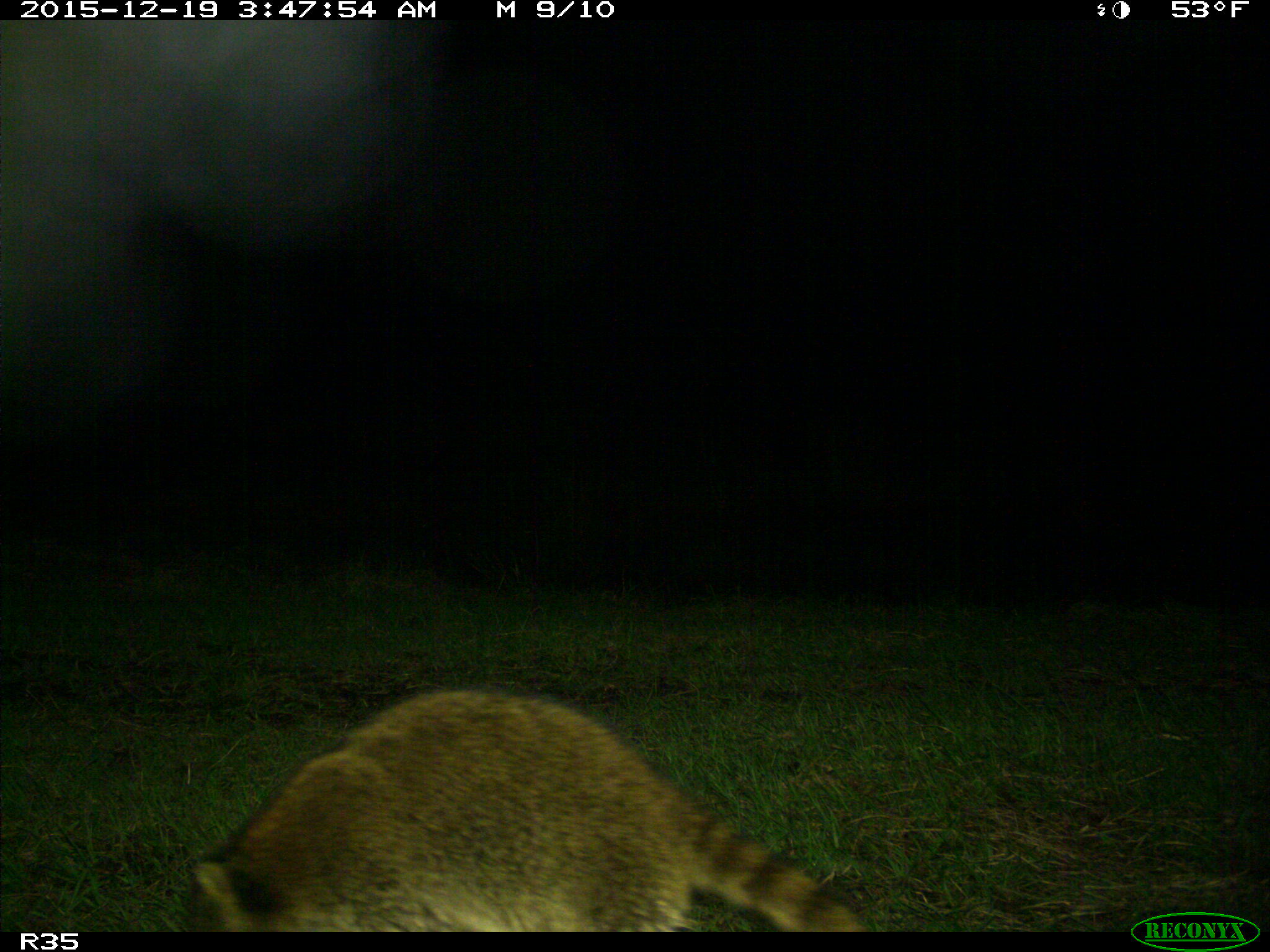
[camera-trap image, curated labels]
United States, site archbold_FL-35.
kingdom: Animalia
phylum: Chordata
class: Mammalia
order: Carnivora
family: Procyonidae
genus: Procyon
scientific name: Procyon lotor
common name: common raccoon